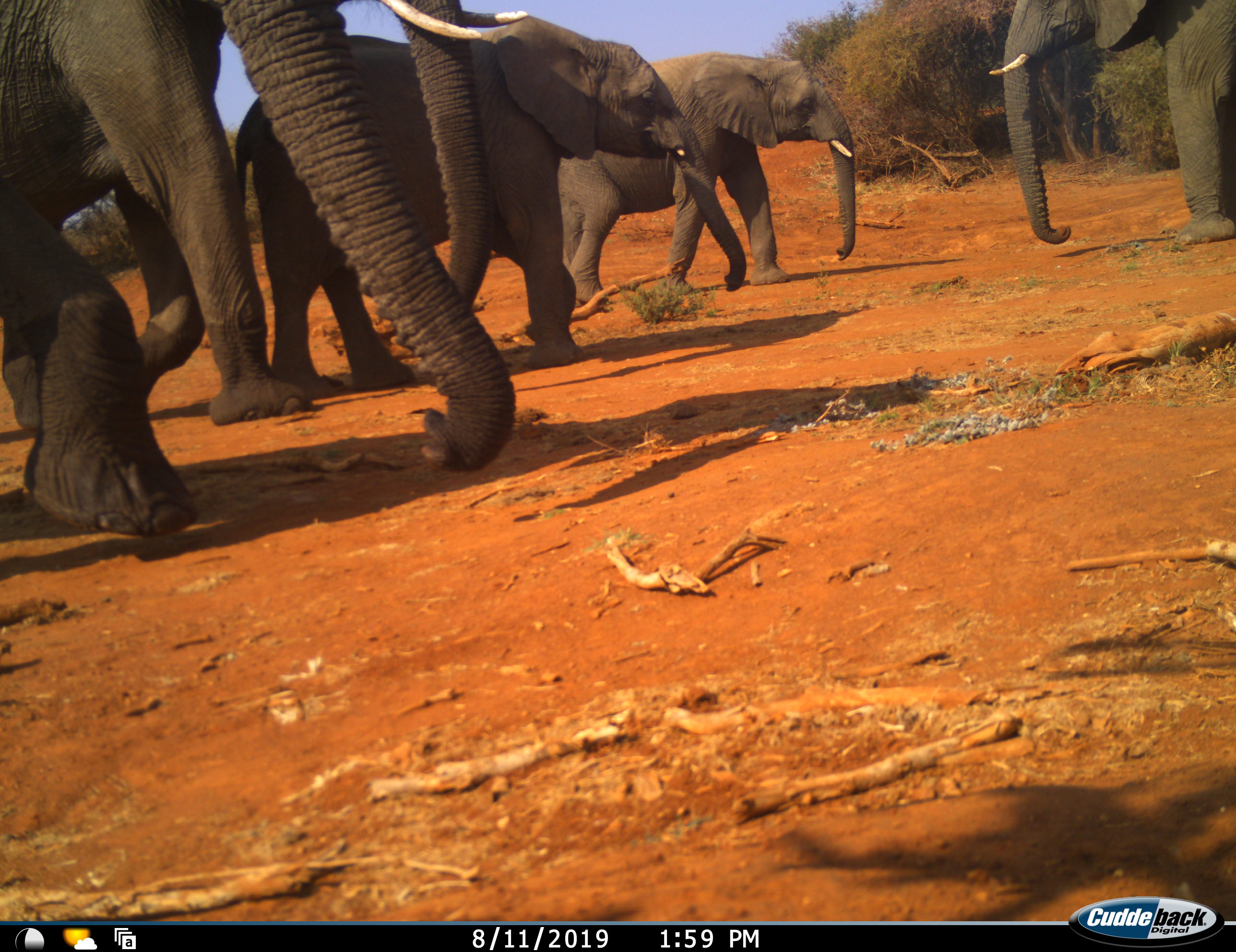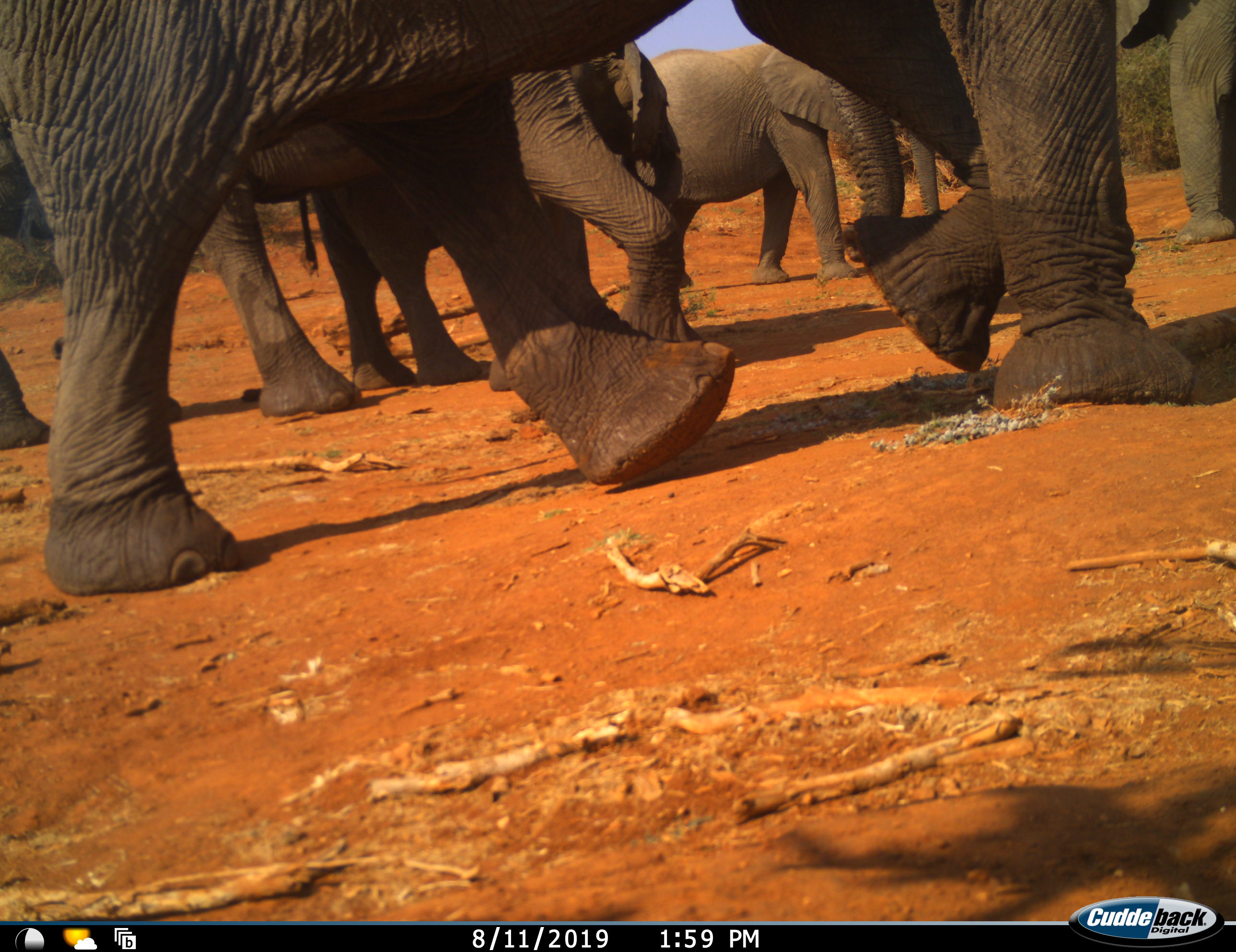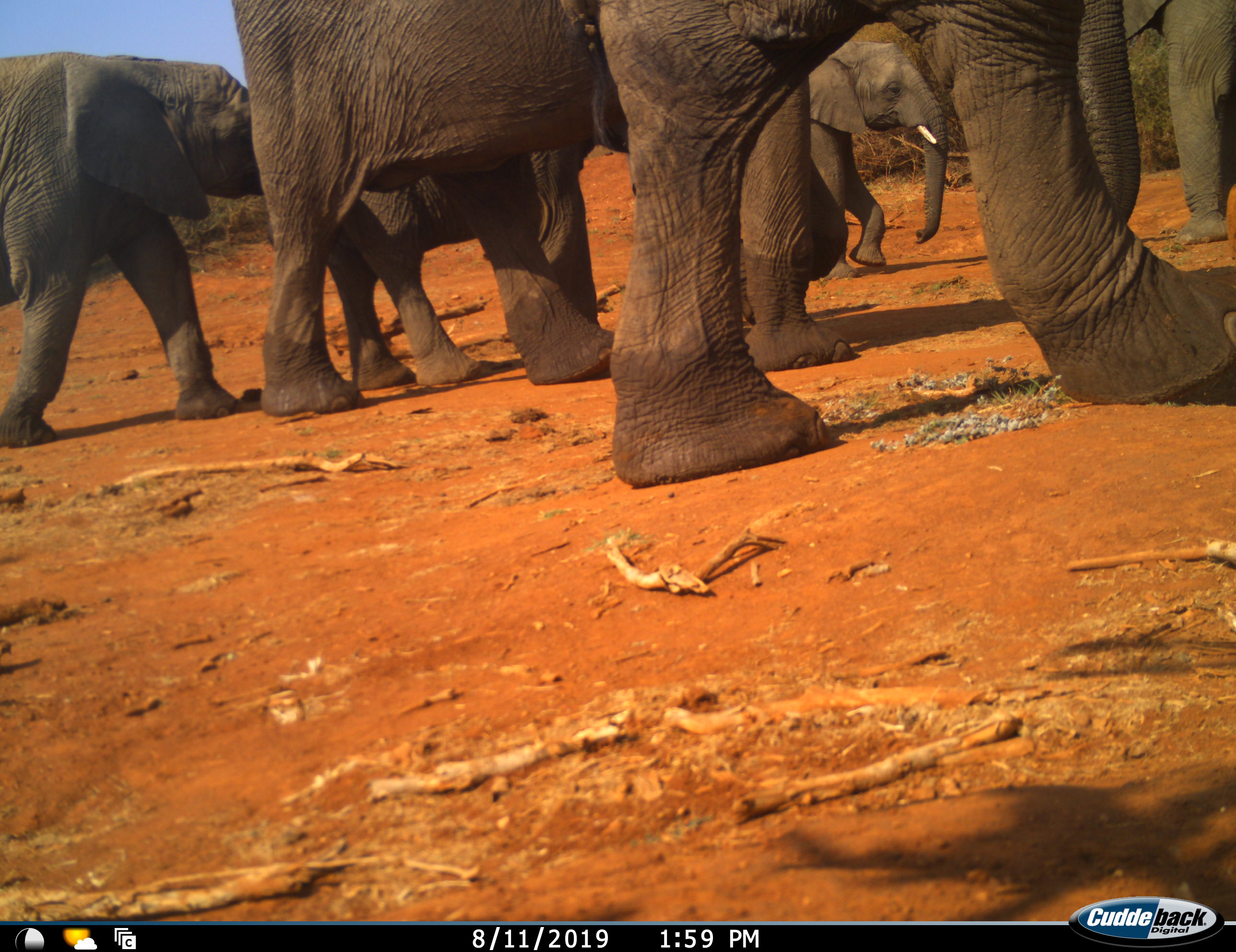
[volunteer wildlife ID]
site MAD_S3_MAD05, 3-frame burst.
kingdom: Animalia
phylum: Chordata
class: Mammalia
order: Proboscidea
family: Elephantidae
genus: Loxodonta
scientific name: Loxodonta africana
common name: african bush elephant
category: elephant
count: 6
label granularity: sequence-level